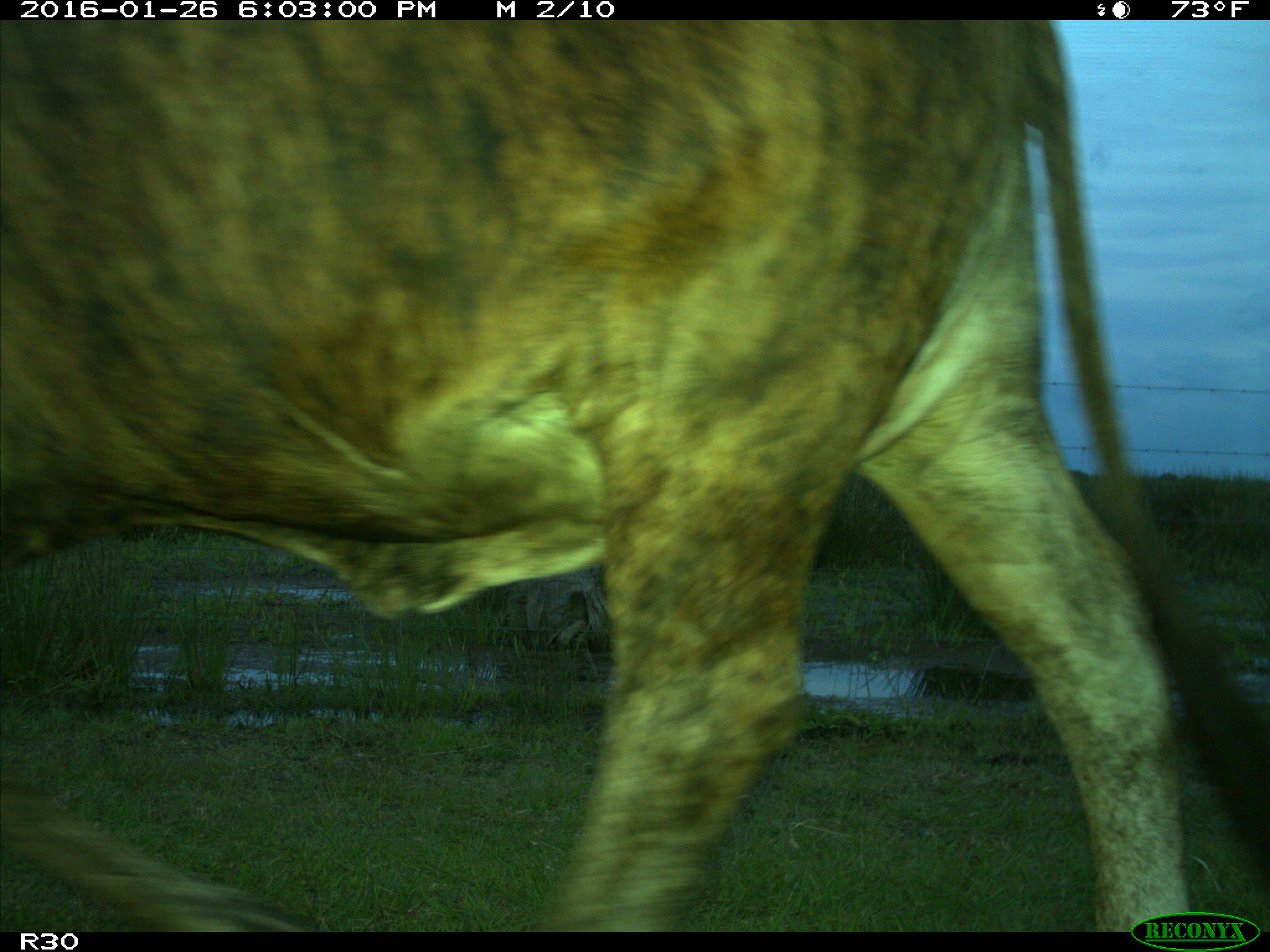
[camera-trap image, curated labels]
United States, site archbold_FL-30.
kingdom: Animalia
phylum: Chordata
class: Mammalia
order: Artiodactyla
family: Bovidae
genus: Bos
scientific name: Bos taurus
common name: domestic cow